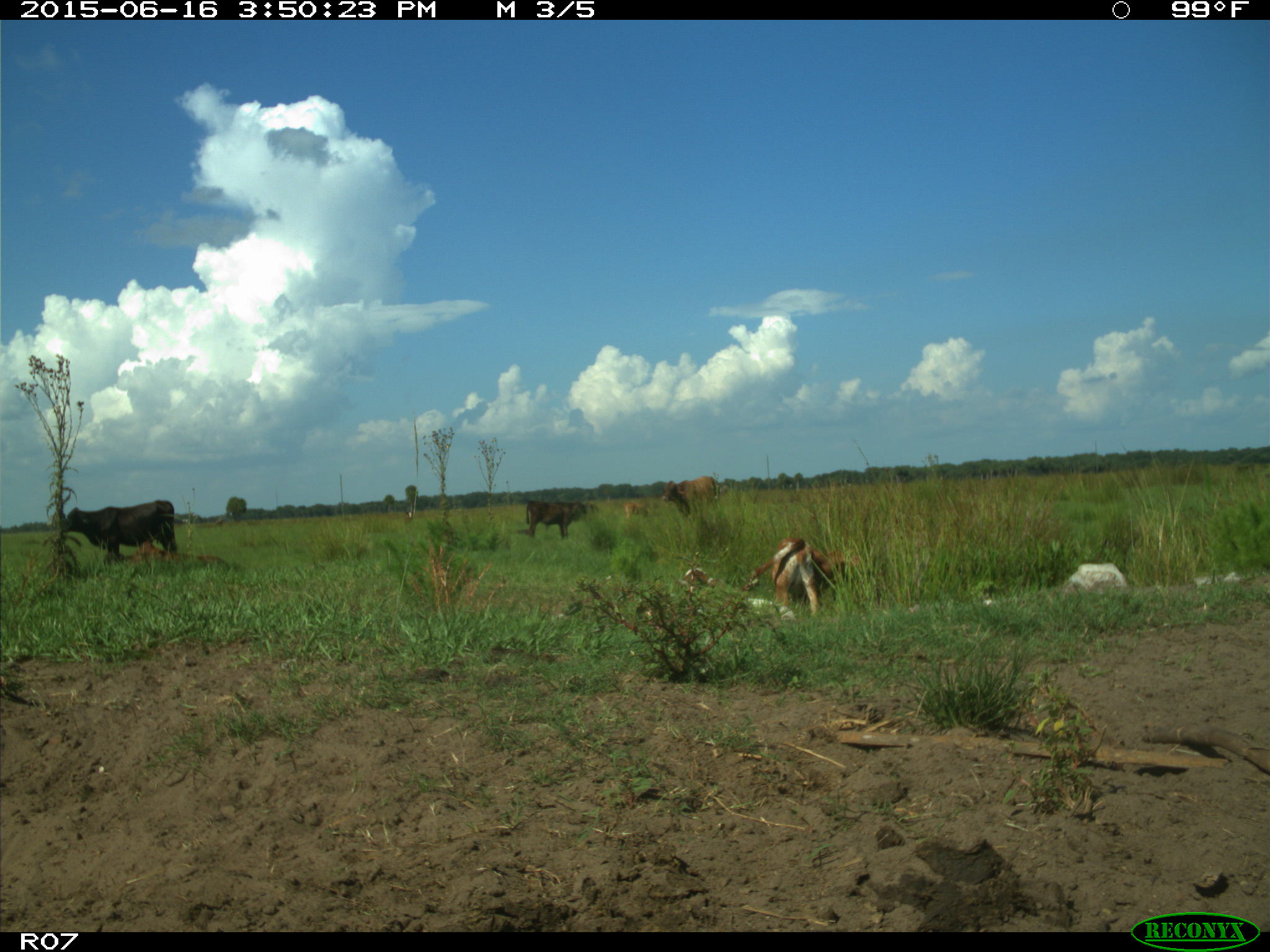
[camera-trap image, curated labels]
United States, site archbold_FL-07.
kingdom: Animalia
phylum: Chordata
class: Mammalia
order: Artiodactyla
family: Bovidae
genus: Bos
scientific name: Bos taurus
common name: domestic cow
Bos taurus (domestic cow).